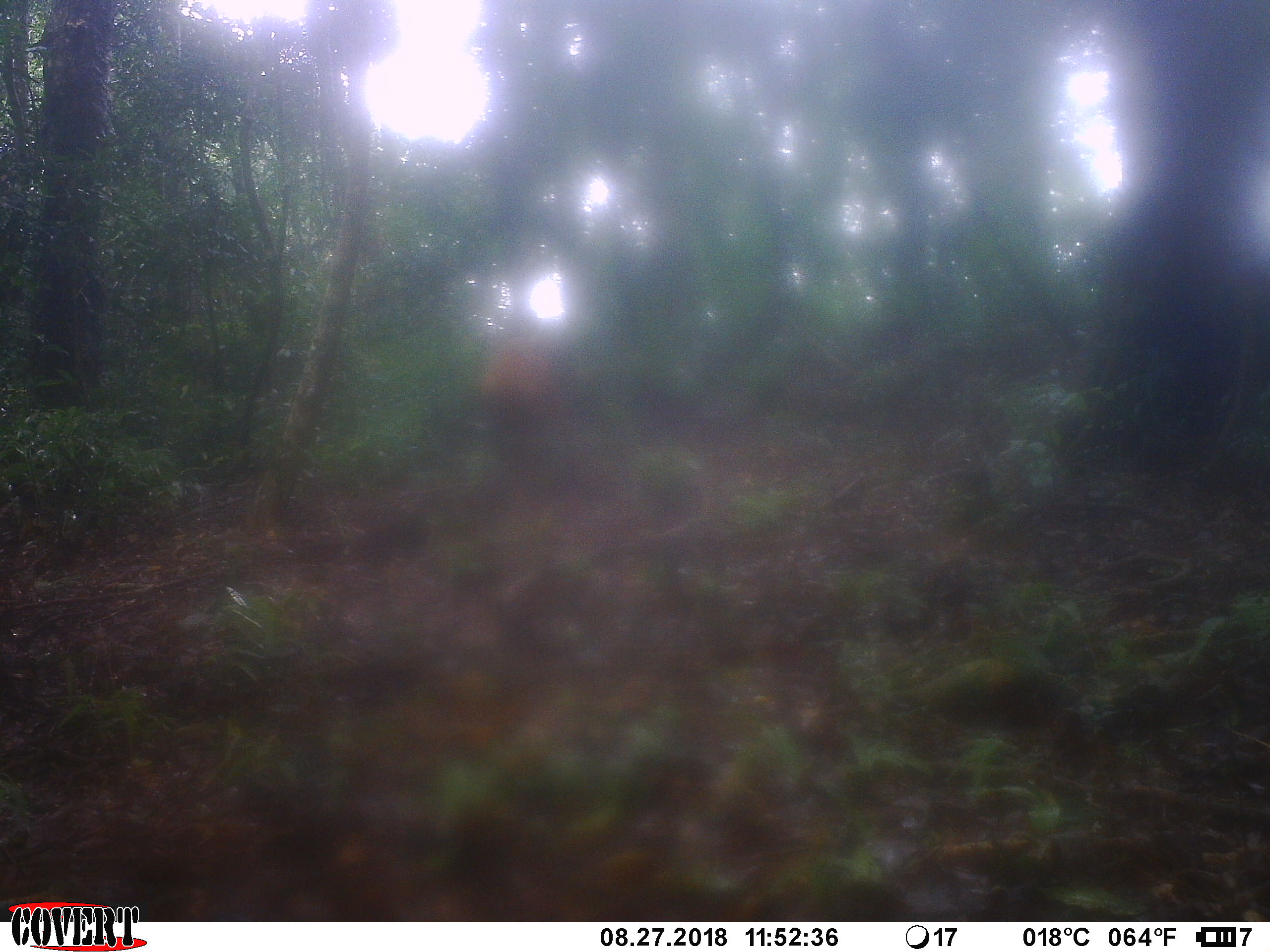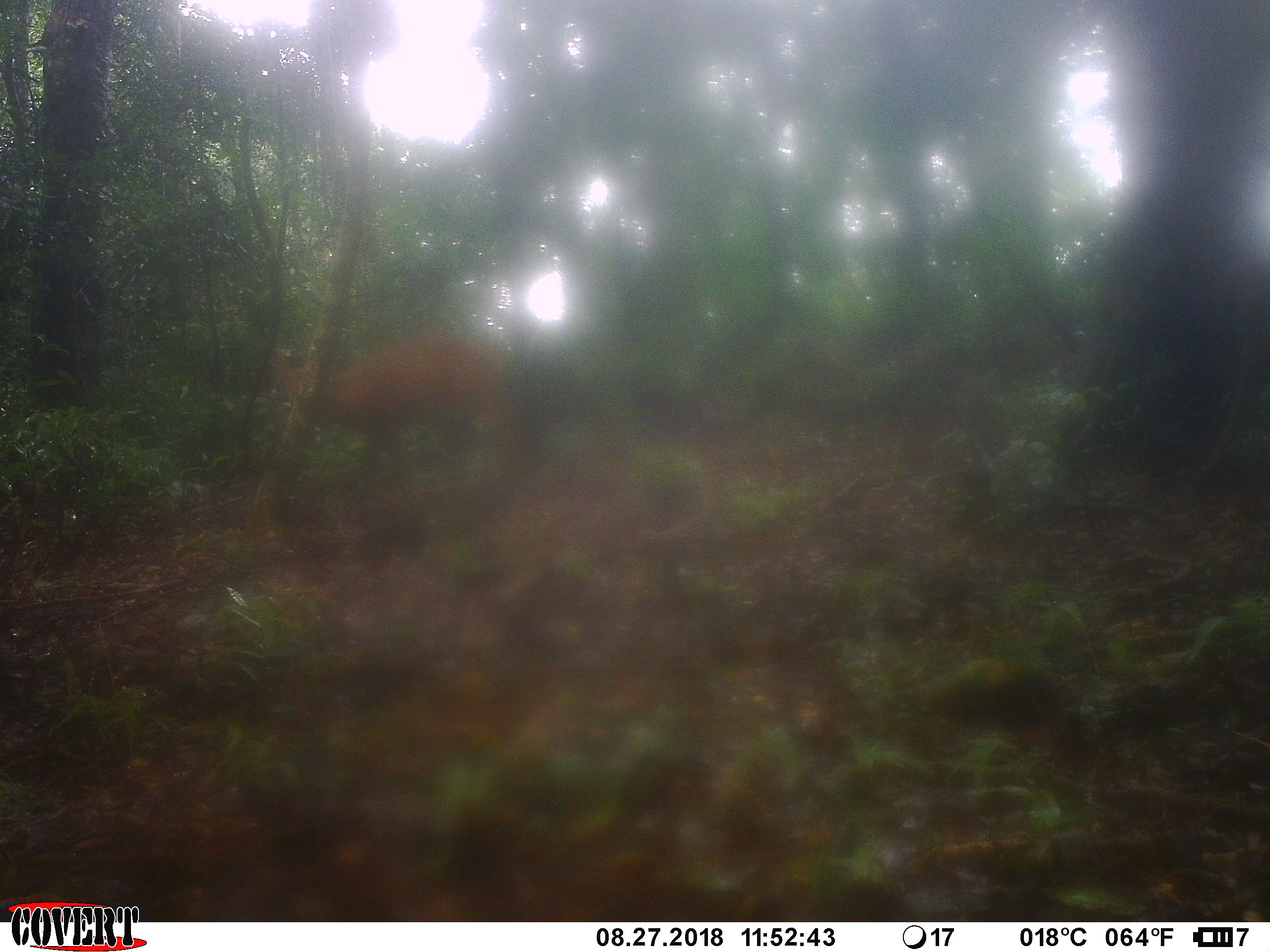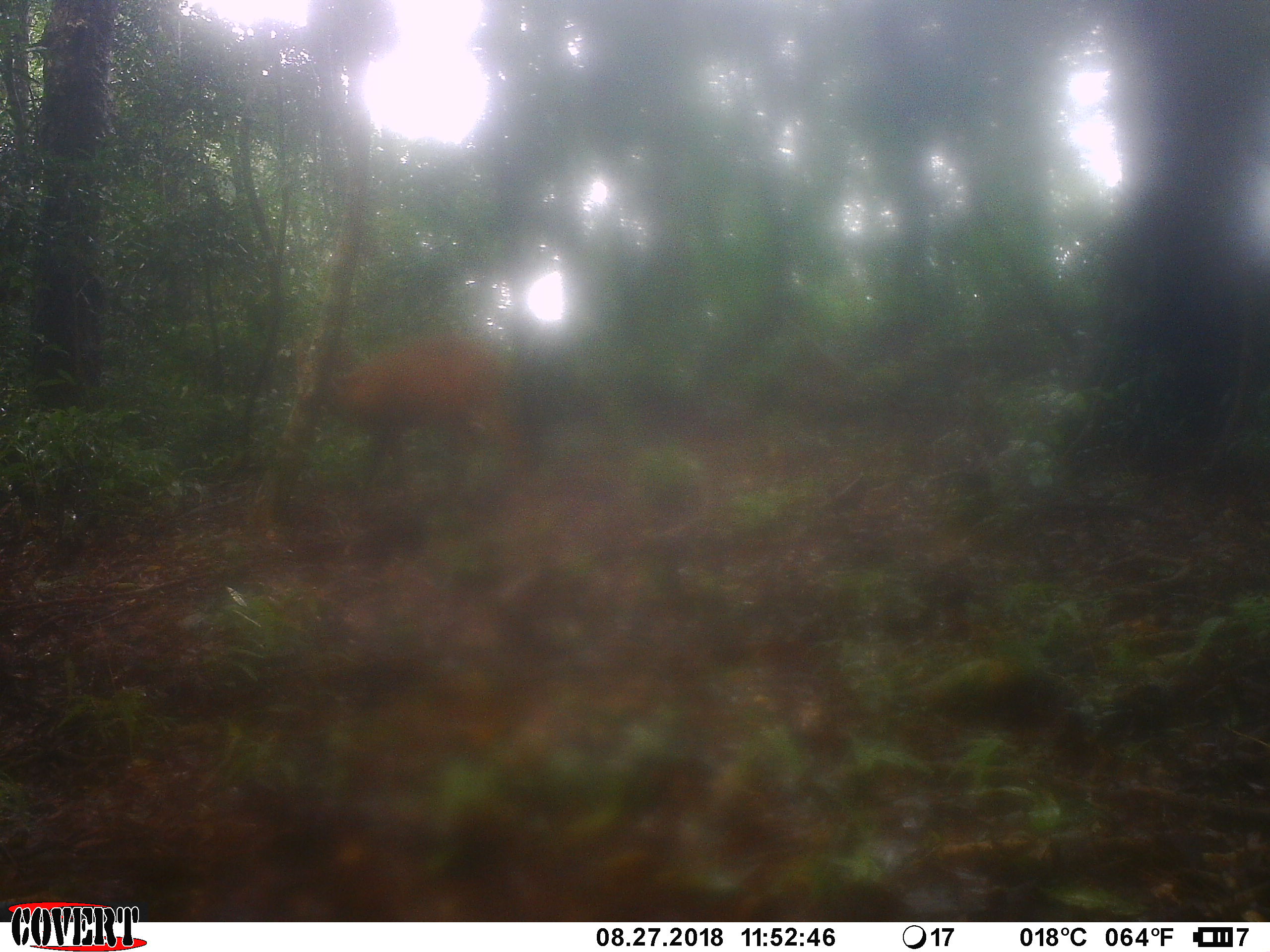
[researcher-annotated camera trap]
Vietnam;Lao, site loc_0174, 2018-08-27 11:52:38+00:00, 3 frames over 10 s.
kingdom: Animalia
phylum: Chordata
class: Mammalia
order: Artiodactyla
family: Cervidae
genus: Muntiacus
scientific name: Muntiacus vuquangensis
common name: large-antlered muntjac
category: large antlered muntjac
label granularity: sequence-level